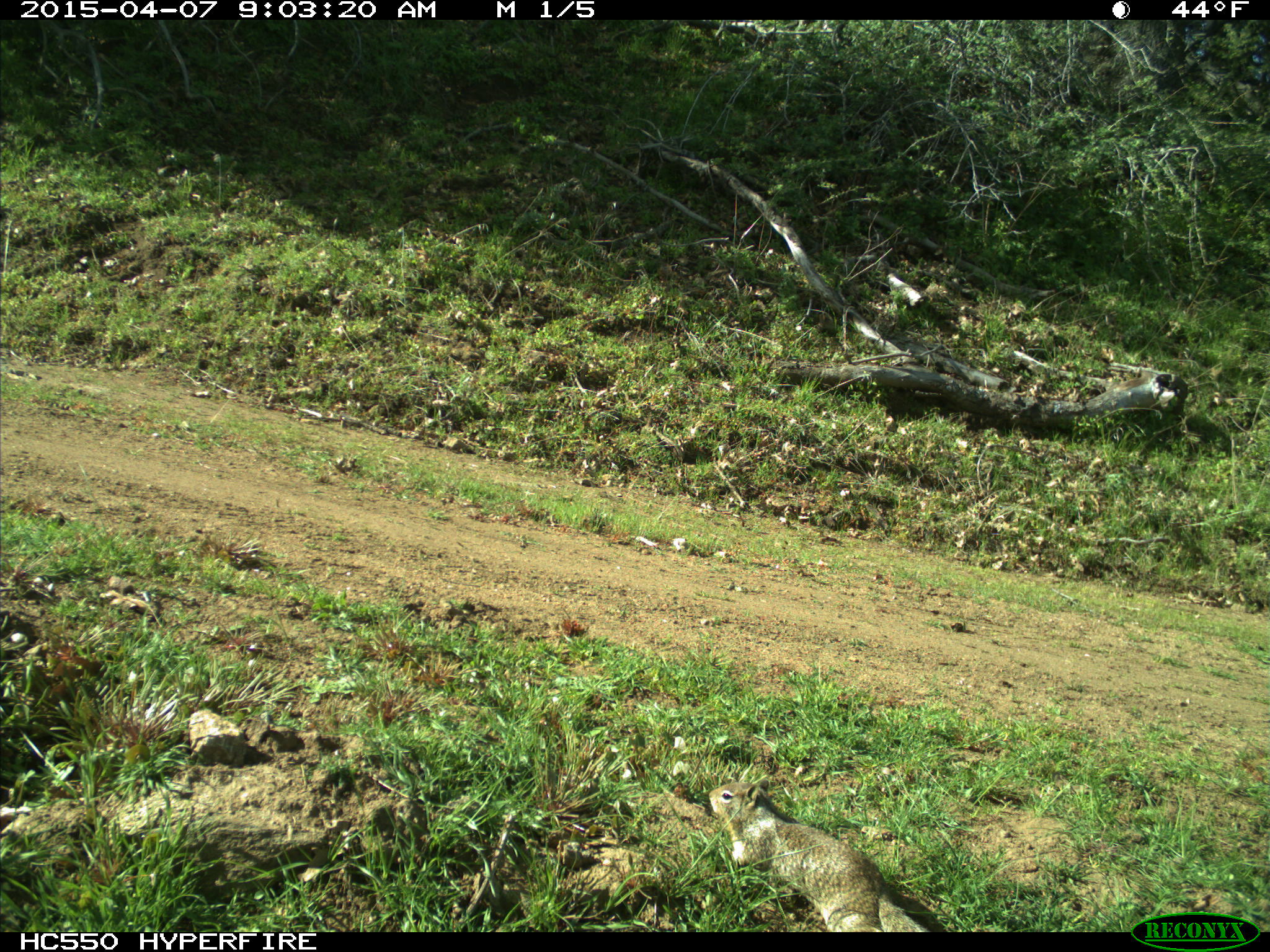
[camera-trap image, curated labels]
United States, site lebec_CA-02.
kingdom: Animalia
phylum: Chordata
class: Mammalia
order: Rodentia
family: Sciuridae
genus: Otospermophilus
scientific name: Otospermophilus beecheyi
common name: california ground squirrel